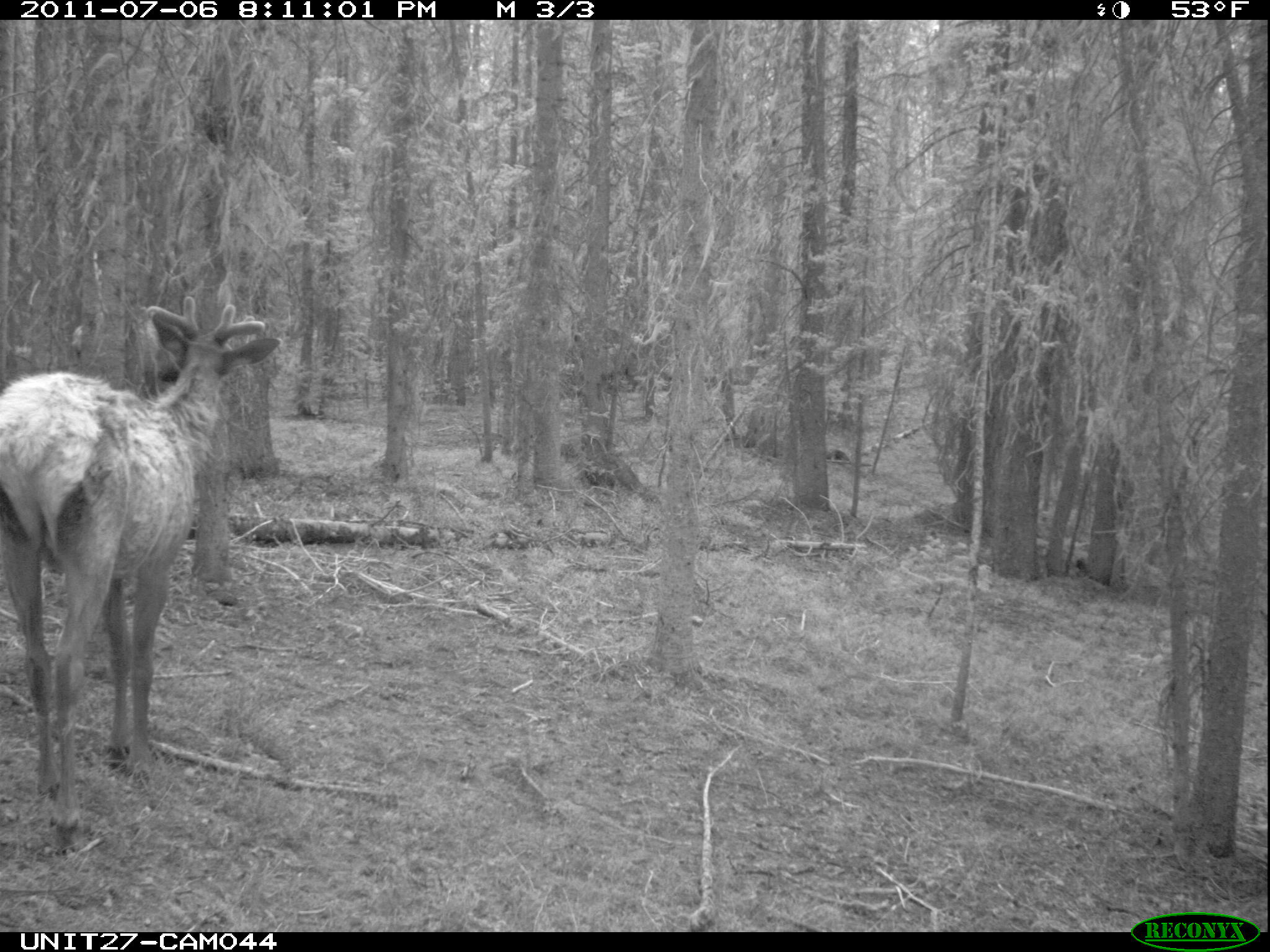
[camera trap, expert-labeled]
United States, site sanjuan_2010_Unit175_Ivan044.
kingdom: Animalia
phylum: Chordata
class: Mammalia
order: Artiodactyla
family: Cervidae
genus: Cervus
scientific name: Cervus elaphus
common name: red deer